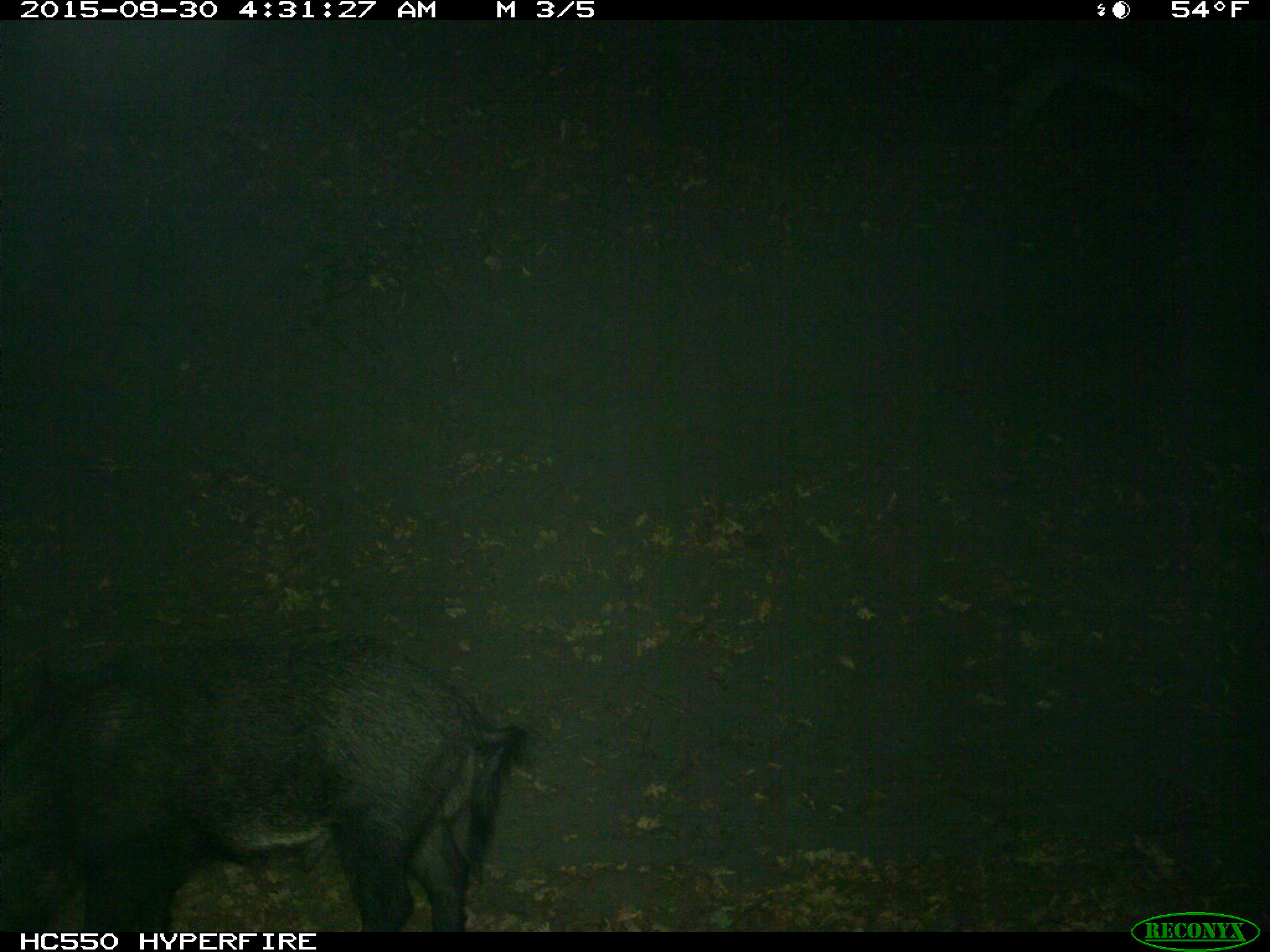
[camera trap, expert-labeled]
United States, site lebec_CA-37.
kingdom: Animalia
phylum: Chordata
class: Mammalia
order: Artiodactyla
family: Suidae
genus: Sus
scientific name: Sus scrofa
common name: wild boar